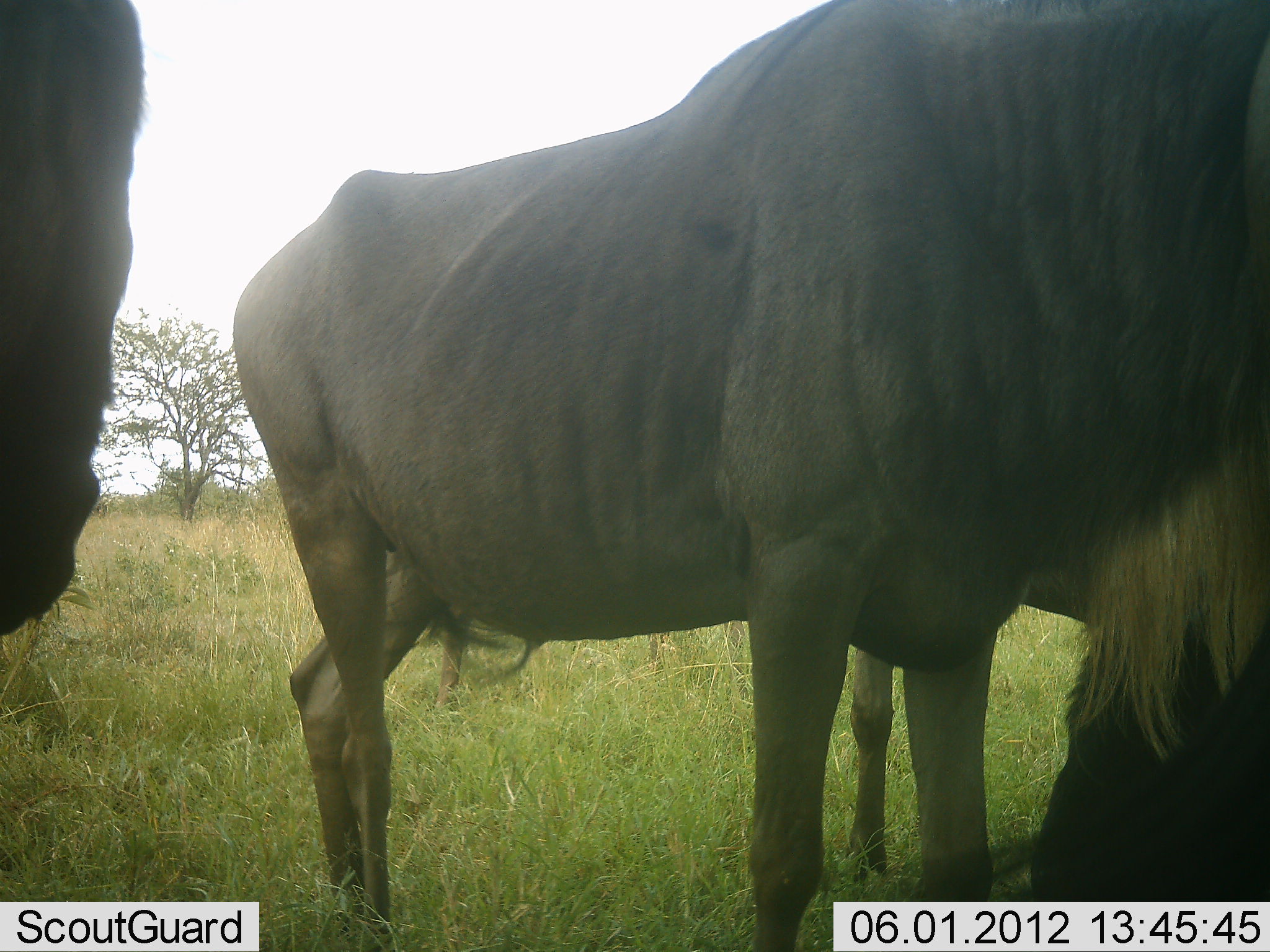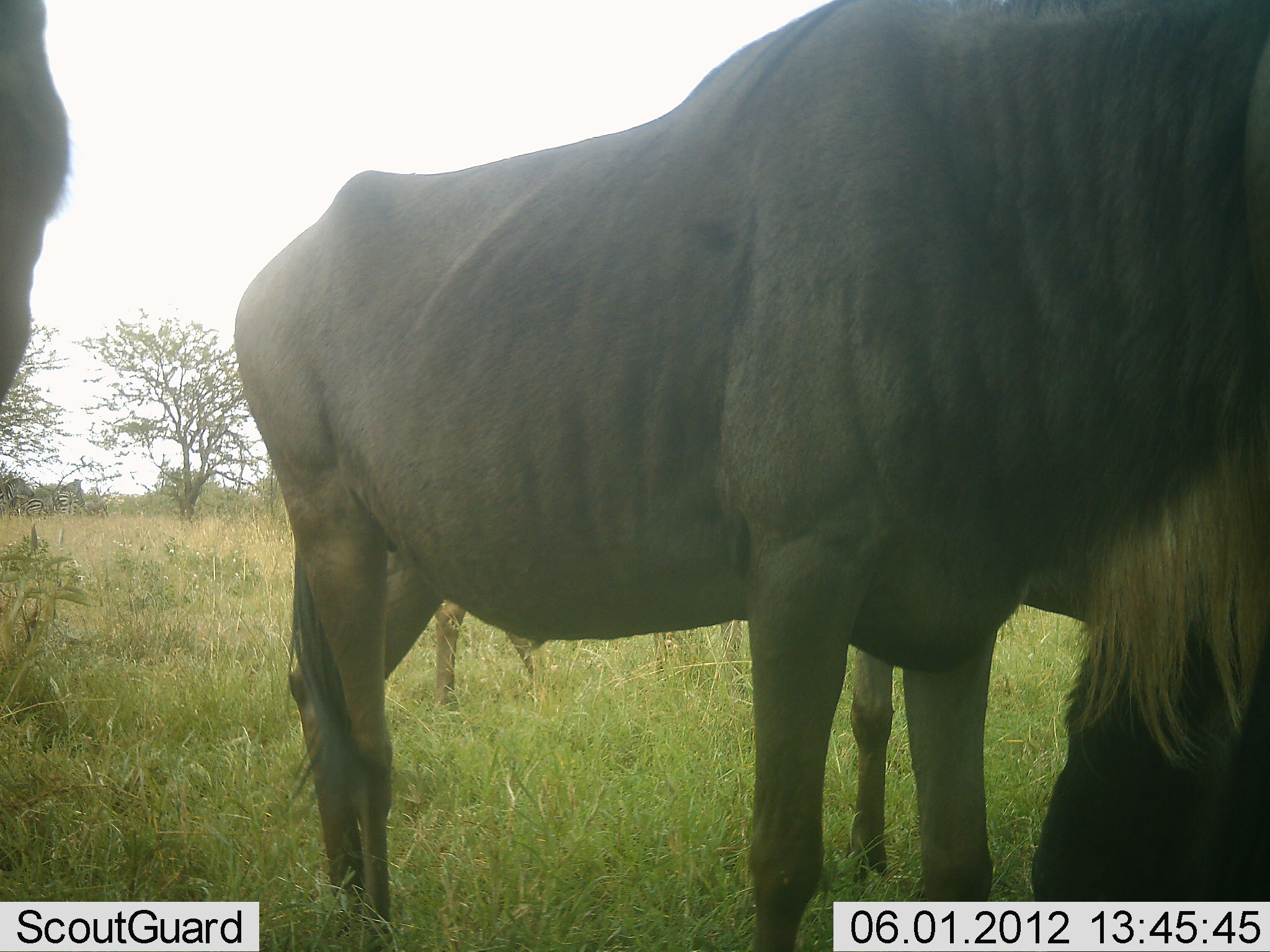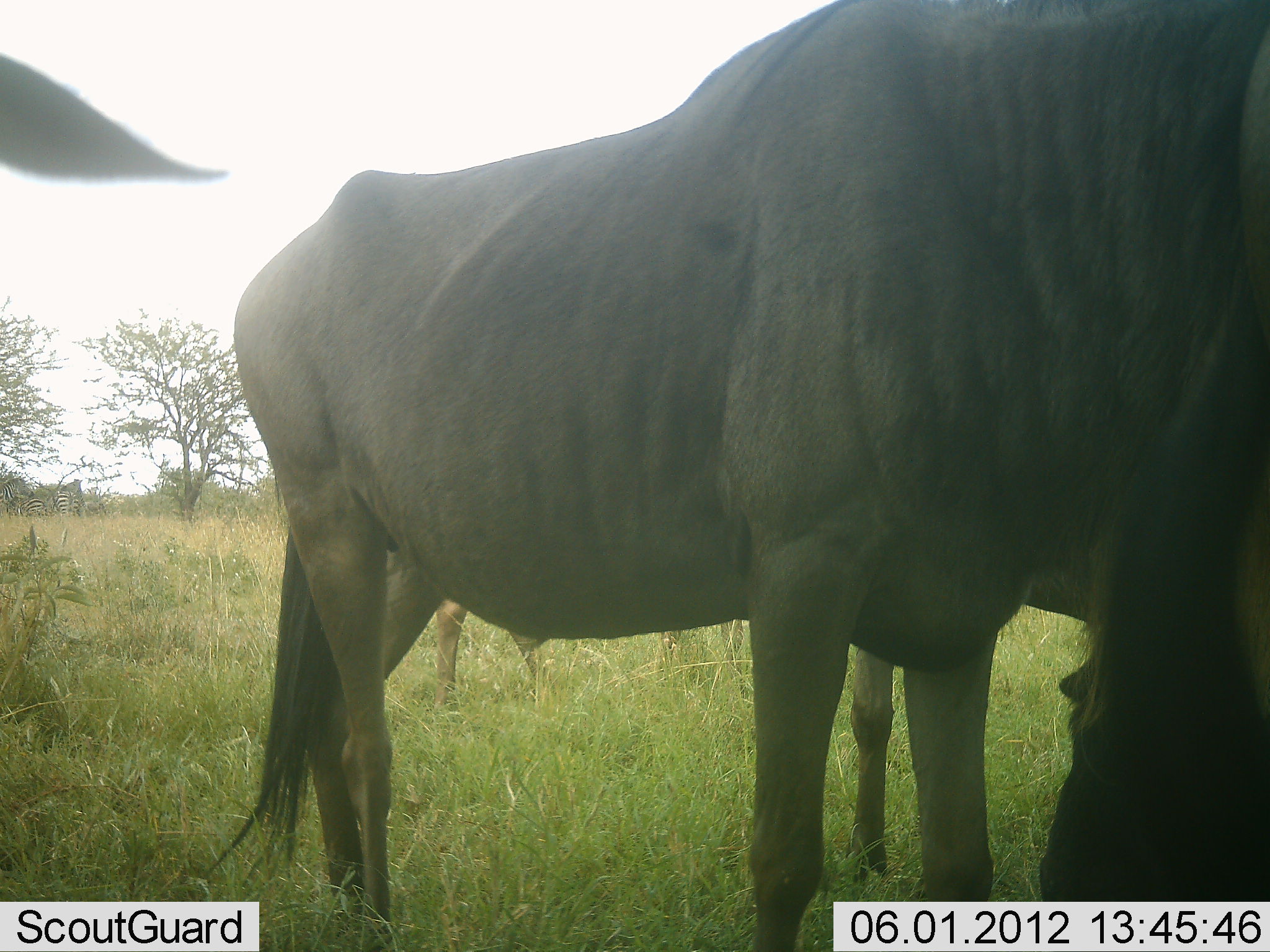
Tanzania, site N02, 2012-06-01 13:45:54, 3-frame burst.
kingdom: Animalia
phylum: Chordata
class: Mammalia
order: Artiodactyla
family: Bovidae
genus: Connochaetes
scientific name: Connochaetes taurinus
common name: blue wildebeest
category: wildebeest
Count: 4.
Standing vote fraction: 100%.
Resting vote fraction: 0%.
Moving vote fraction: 20%.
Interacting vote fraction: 0%.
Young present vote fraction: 0%.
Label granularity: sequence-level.